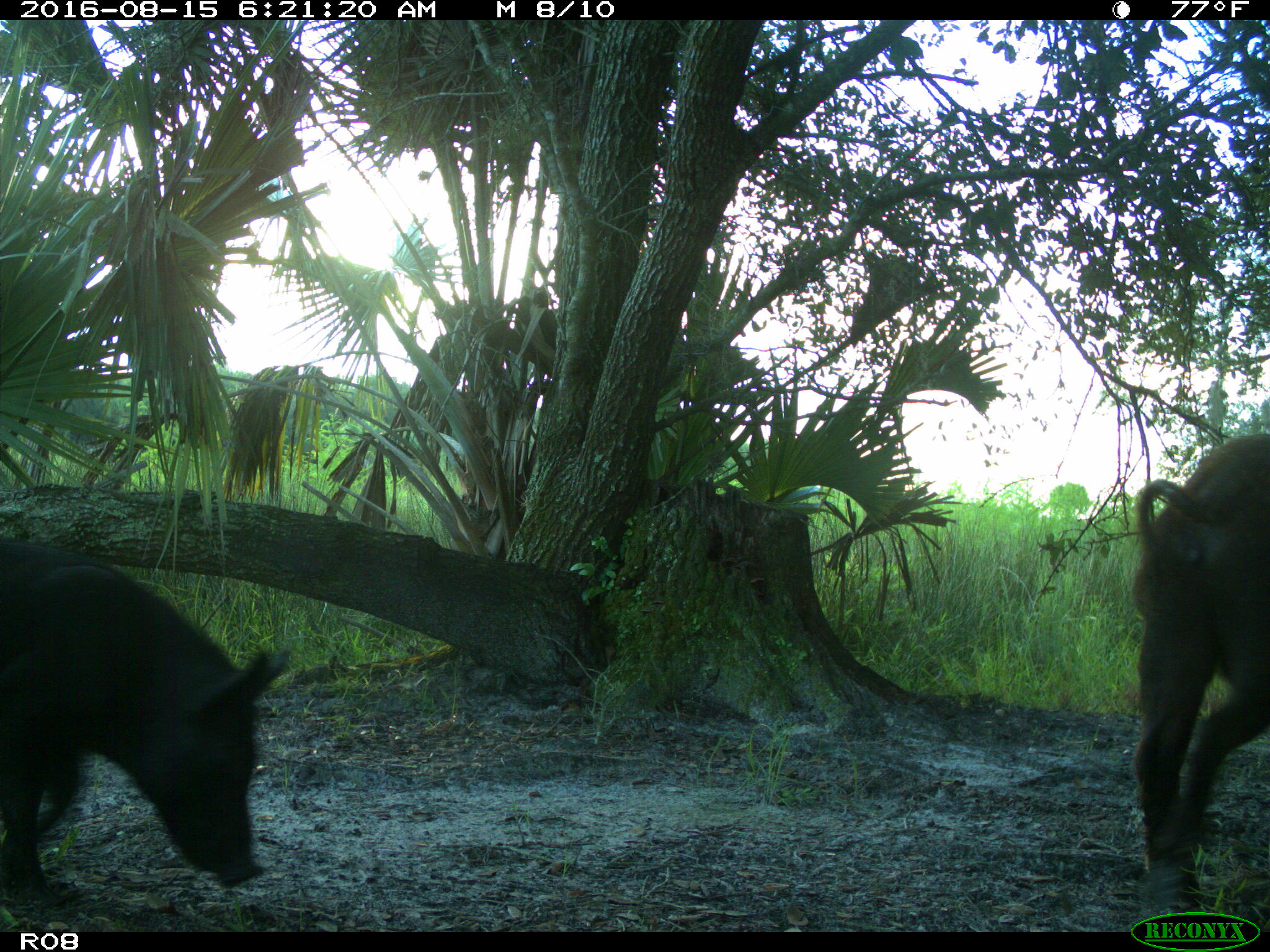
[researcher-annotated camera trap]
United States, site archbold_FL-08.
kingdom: Animalia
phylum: Chordata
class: Mammalia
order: Artiodactyla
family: Suidae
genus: Sus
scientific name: Sus scrofa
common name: wild boar